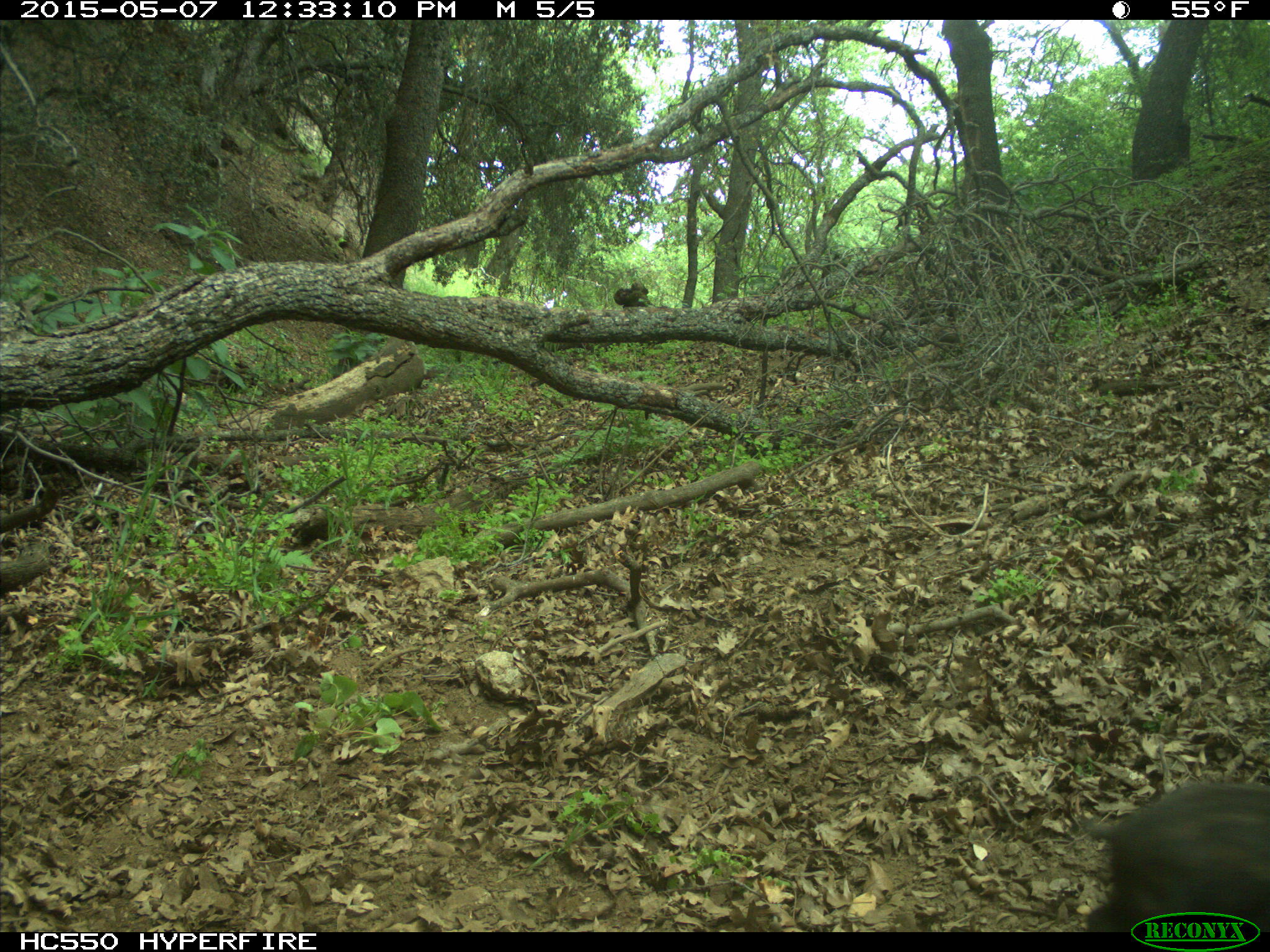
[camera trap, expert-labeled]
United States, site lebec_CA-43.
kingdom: Animalia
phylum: Chordata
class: Mammalia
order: Artiodactyla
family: Suidae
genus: Sus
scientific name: Sus scrofa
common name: wild boar